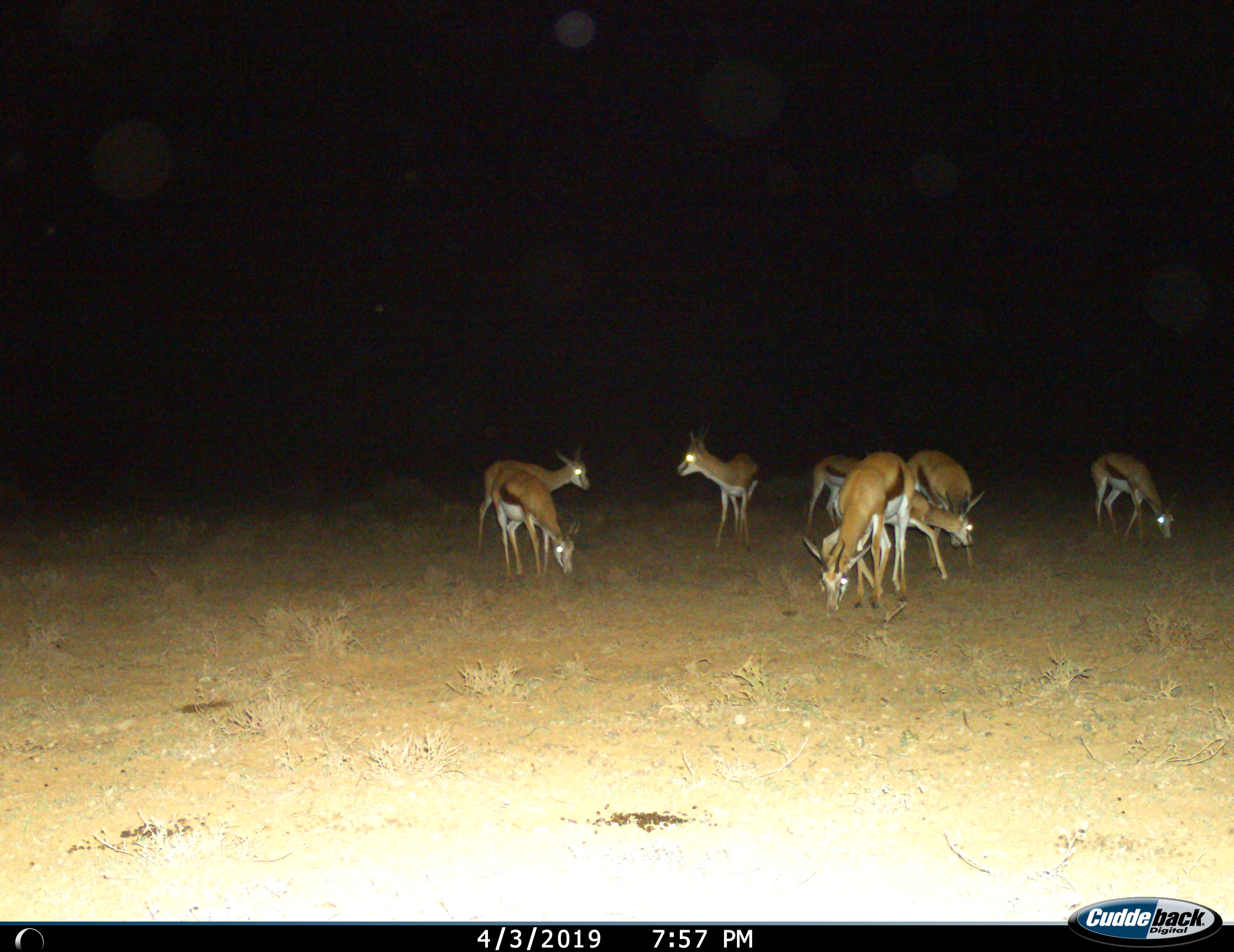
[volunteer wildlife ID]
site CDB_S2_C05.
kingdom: Animalia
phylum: Chordata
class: Mammalia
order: Artiodactyla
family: Bovidae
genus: Antidorcas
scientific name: Antidorcas marsupialis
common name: springbok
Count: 8.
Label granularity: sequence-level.